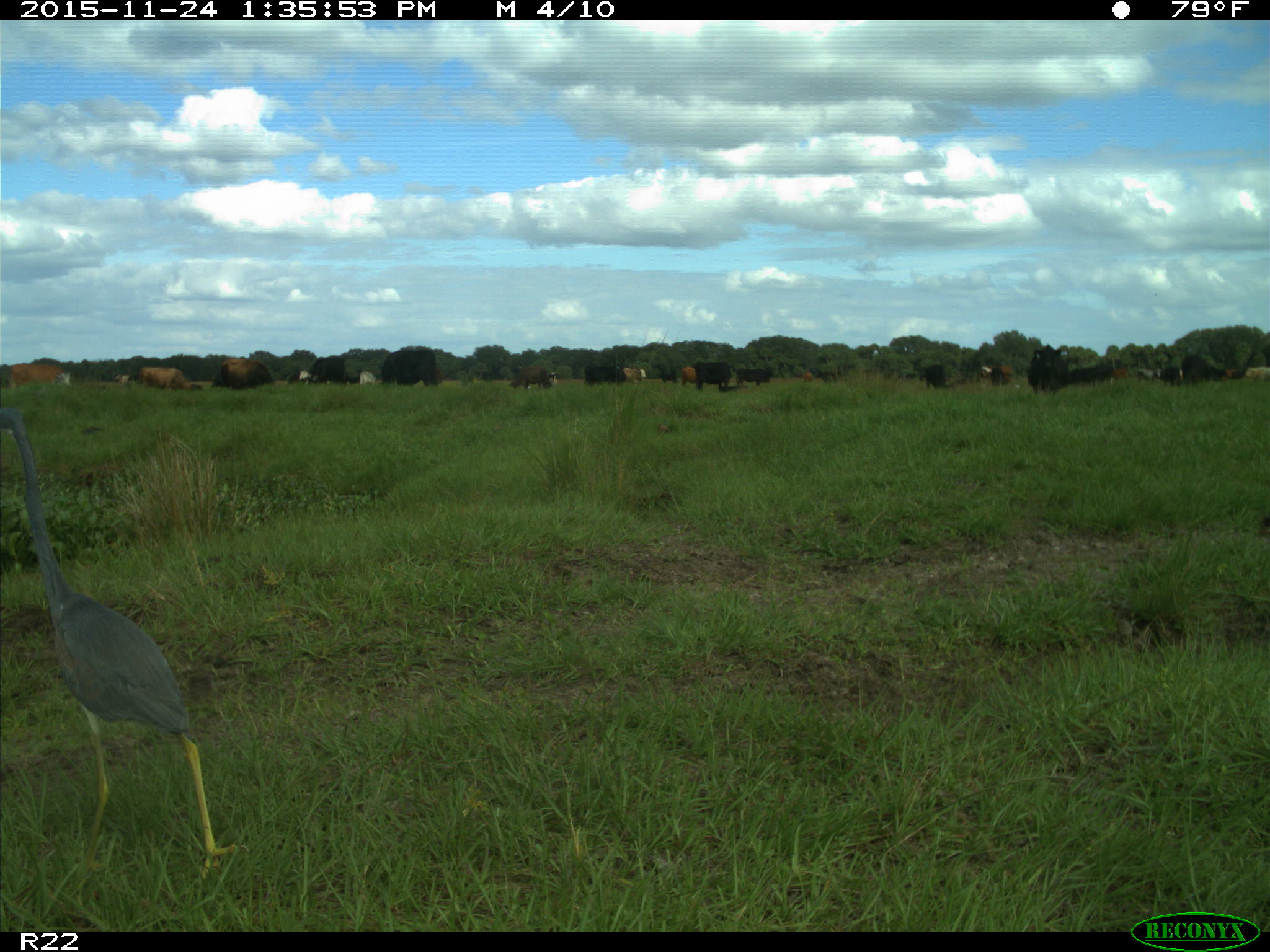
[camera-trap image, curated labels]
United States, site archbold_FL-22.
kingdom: Animalia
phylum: Chordata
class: Mammalia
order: Artiodactyla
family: Bovidae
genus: Bos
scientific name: Bos taurus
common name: domestic cow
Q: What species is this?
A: Bos taurus (domestic cow).